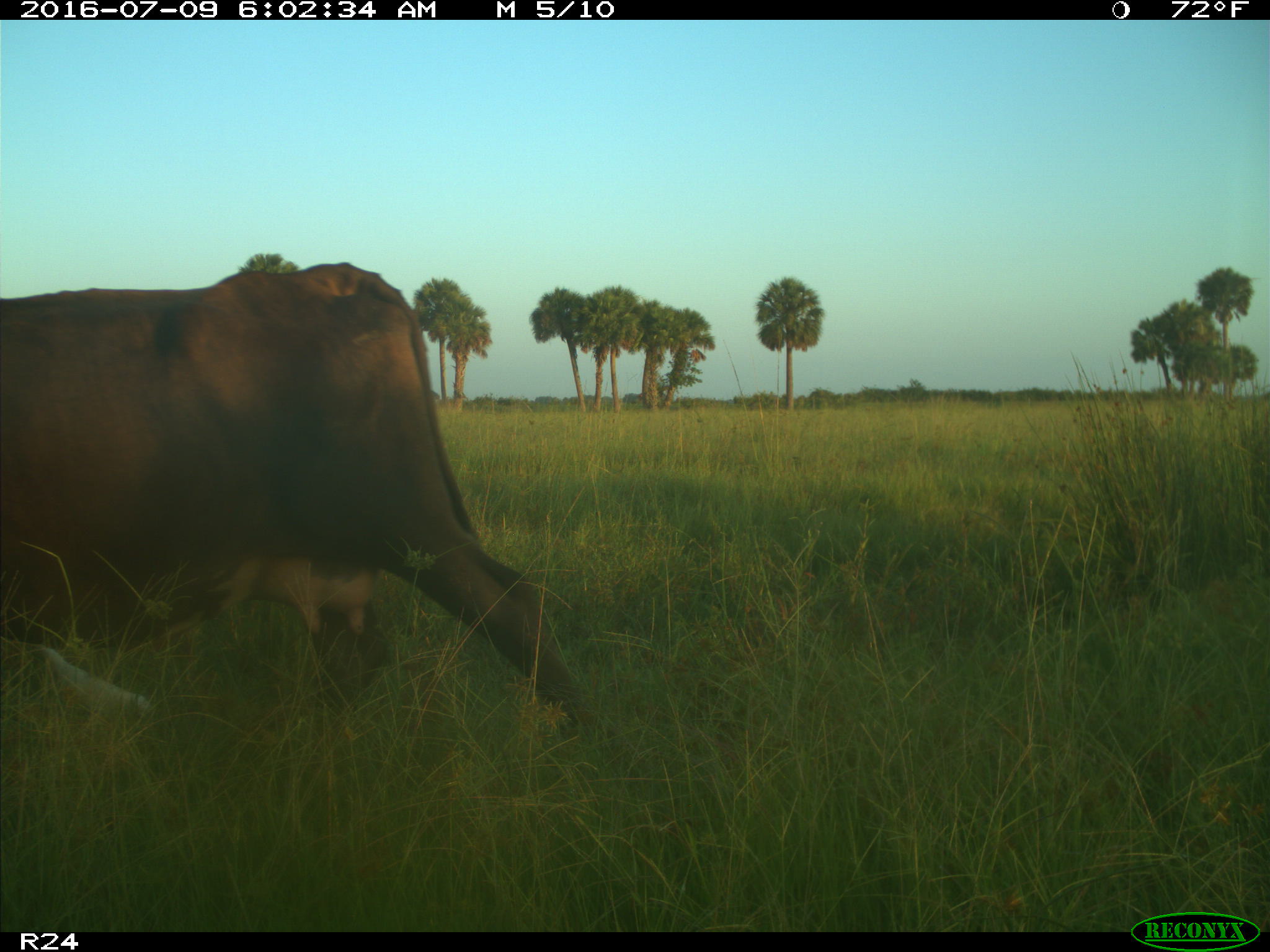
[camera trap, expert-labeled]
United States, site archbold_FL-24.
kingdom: Animalia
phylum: Chordata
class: Mammalia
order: Artiodactyla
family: Bovidae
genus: Bos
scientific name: Bos taurus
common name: domestic cow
Bos taurus (domestic cow).